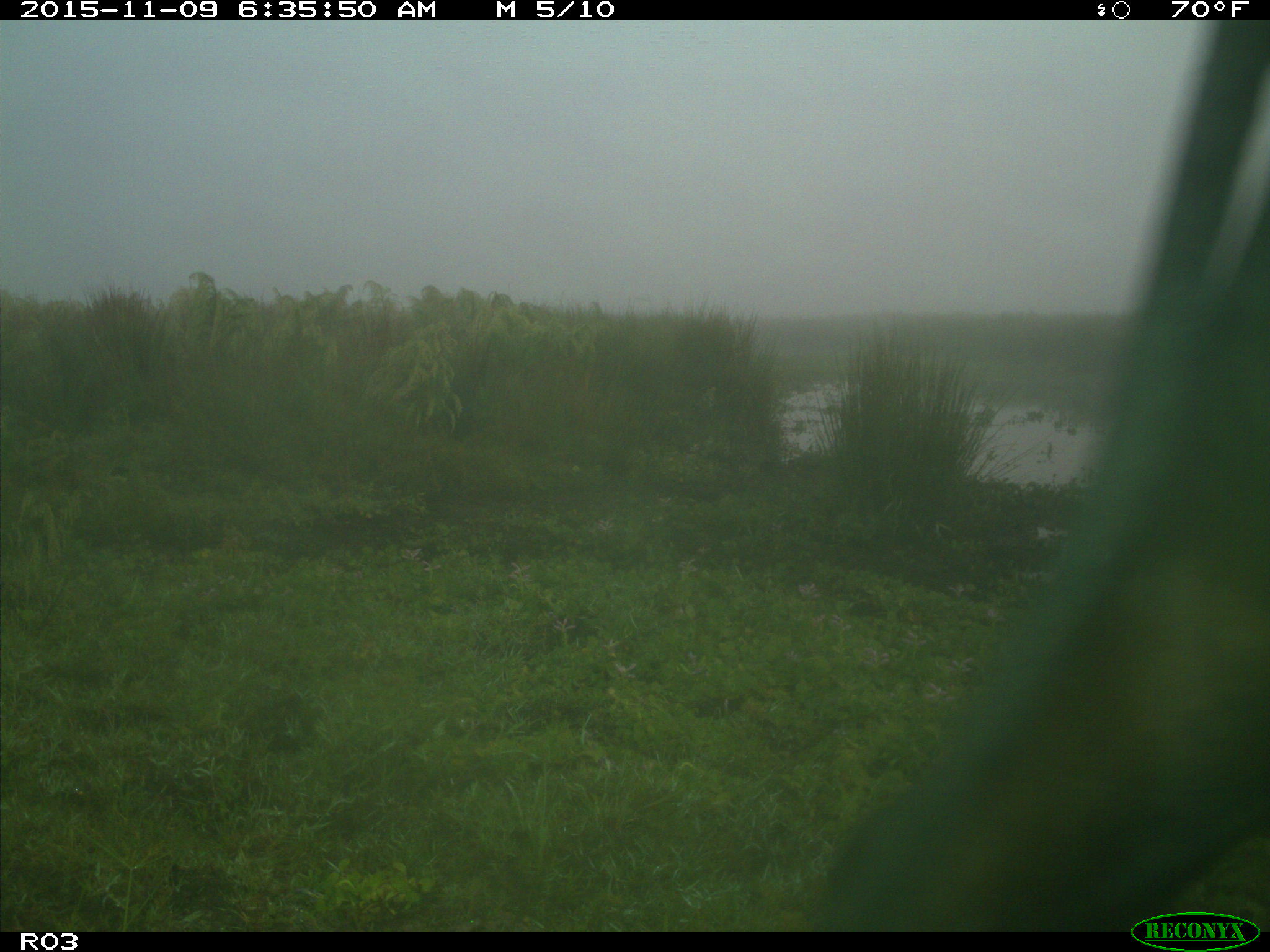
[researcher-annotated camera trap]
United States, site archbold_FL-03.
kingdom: Animalia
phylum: Chordata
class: Mammalia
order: Artiodactyla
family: Bovidae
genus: Bos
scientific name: Bos taurus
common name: domestic cow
Bos taurus (domestic cow).